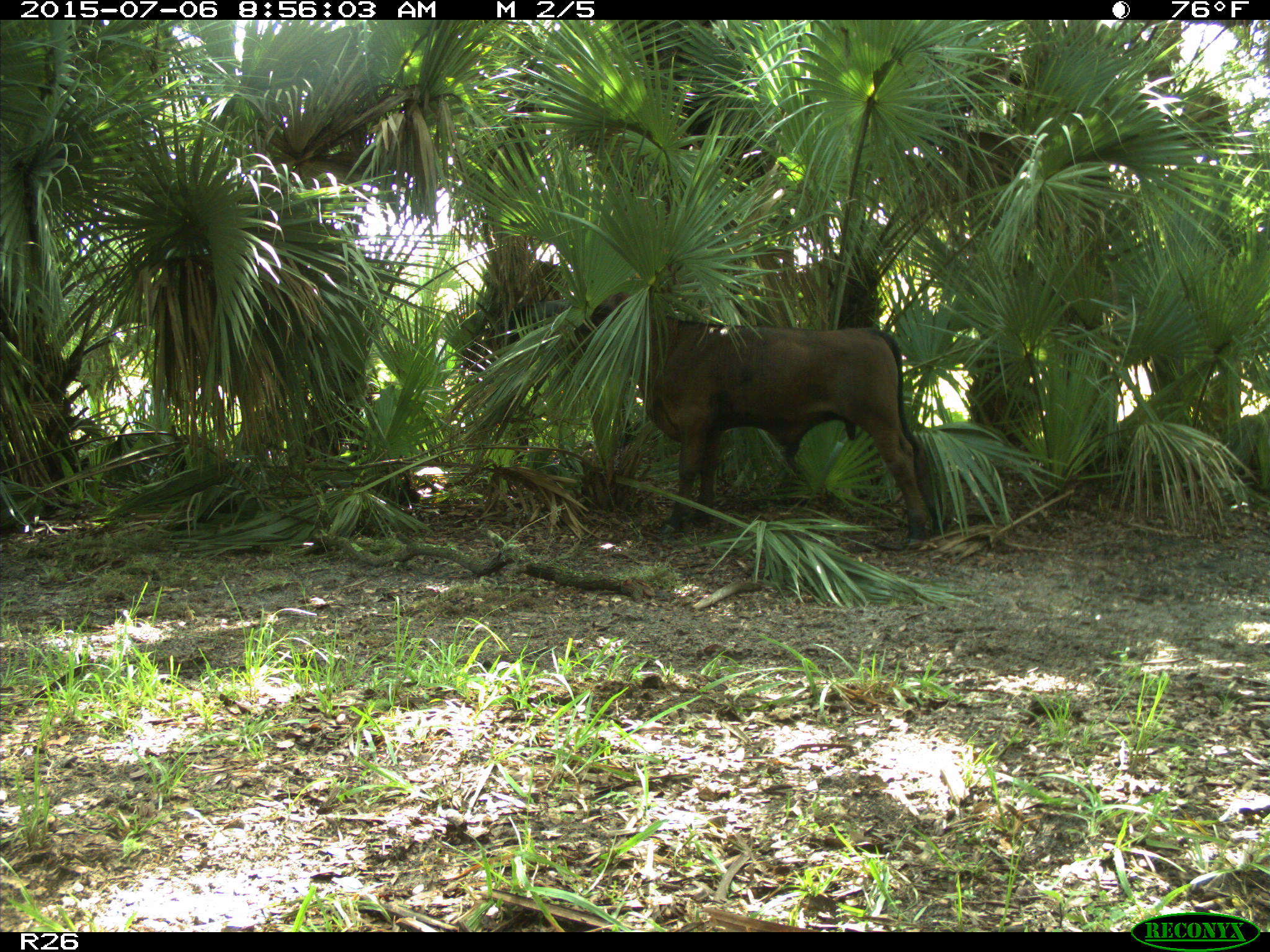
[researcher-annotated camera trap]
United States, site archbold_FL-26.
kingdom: Animalia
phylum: Chordata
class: Mammalia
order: Artiodactyla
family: Bovidae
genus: Bos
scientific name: Bos taurus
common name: domestic cow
Bos taurus (domestic cow).